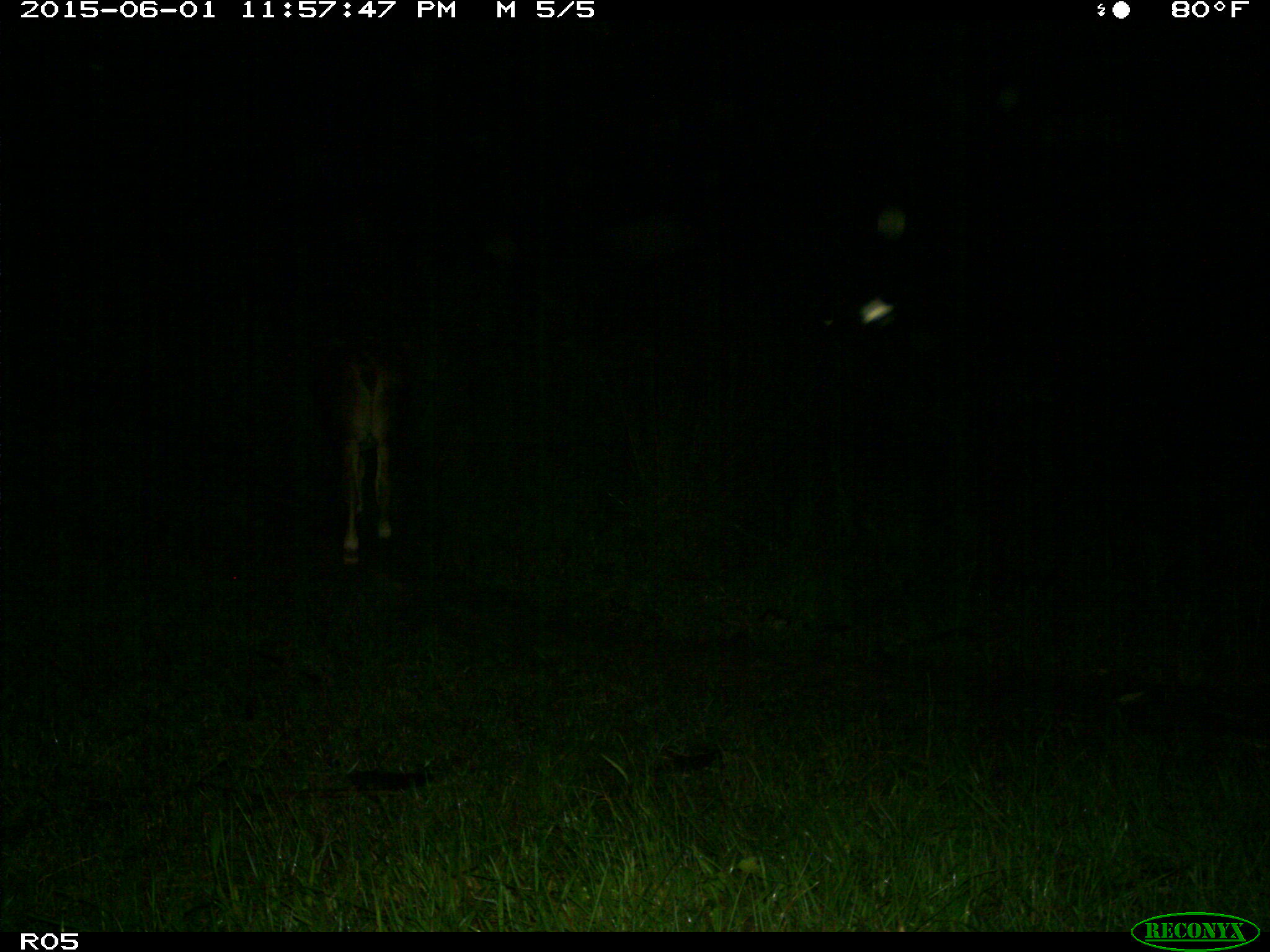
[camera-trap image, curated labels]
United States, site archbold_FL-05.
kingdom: Animalia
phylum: Chordata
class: Mammalia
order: Artiodactyla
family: Bovidae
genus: Bos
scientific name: Bos taurus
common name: domestic cow